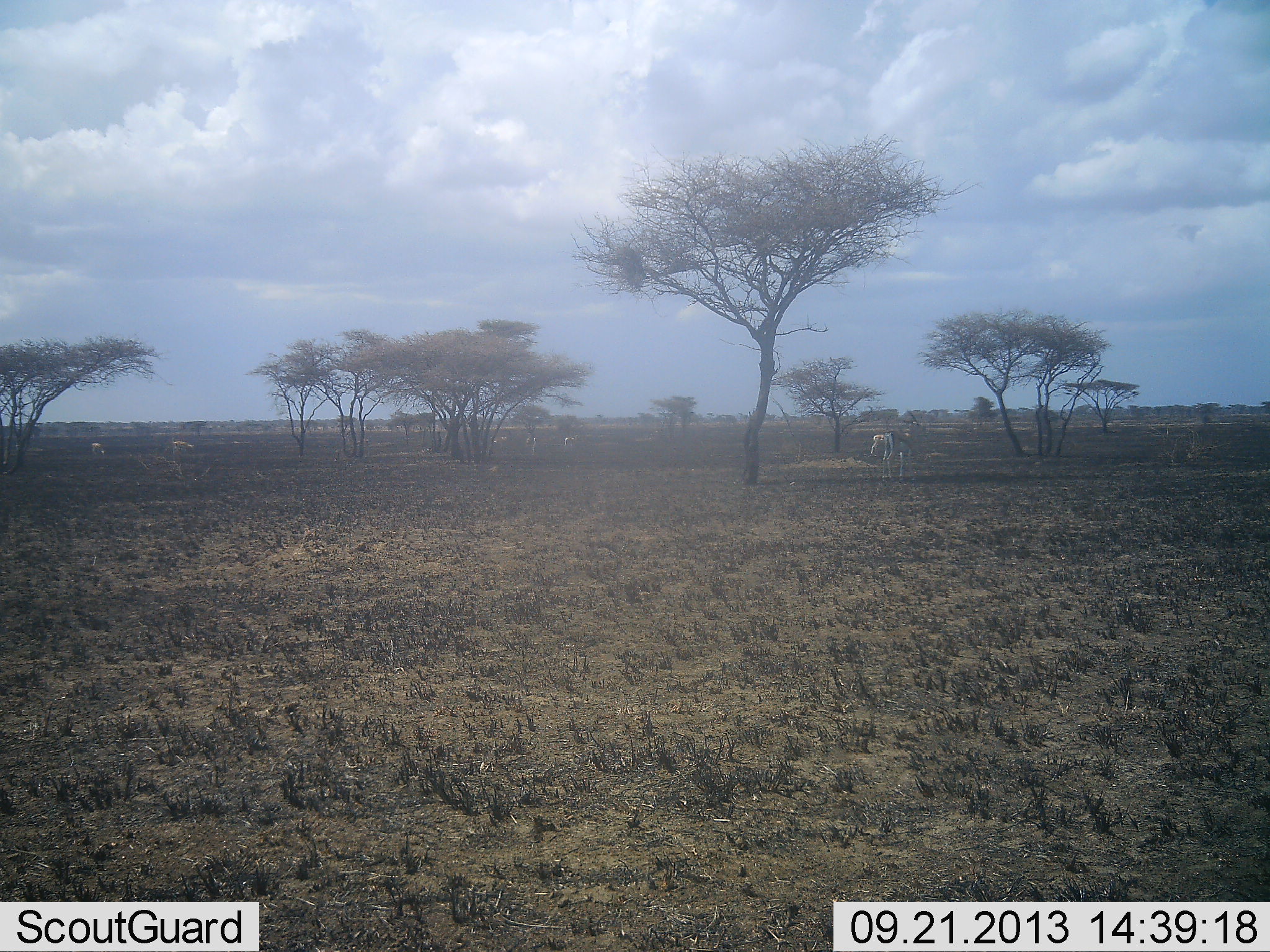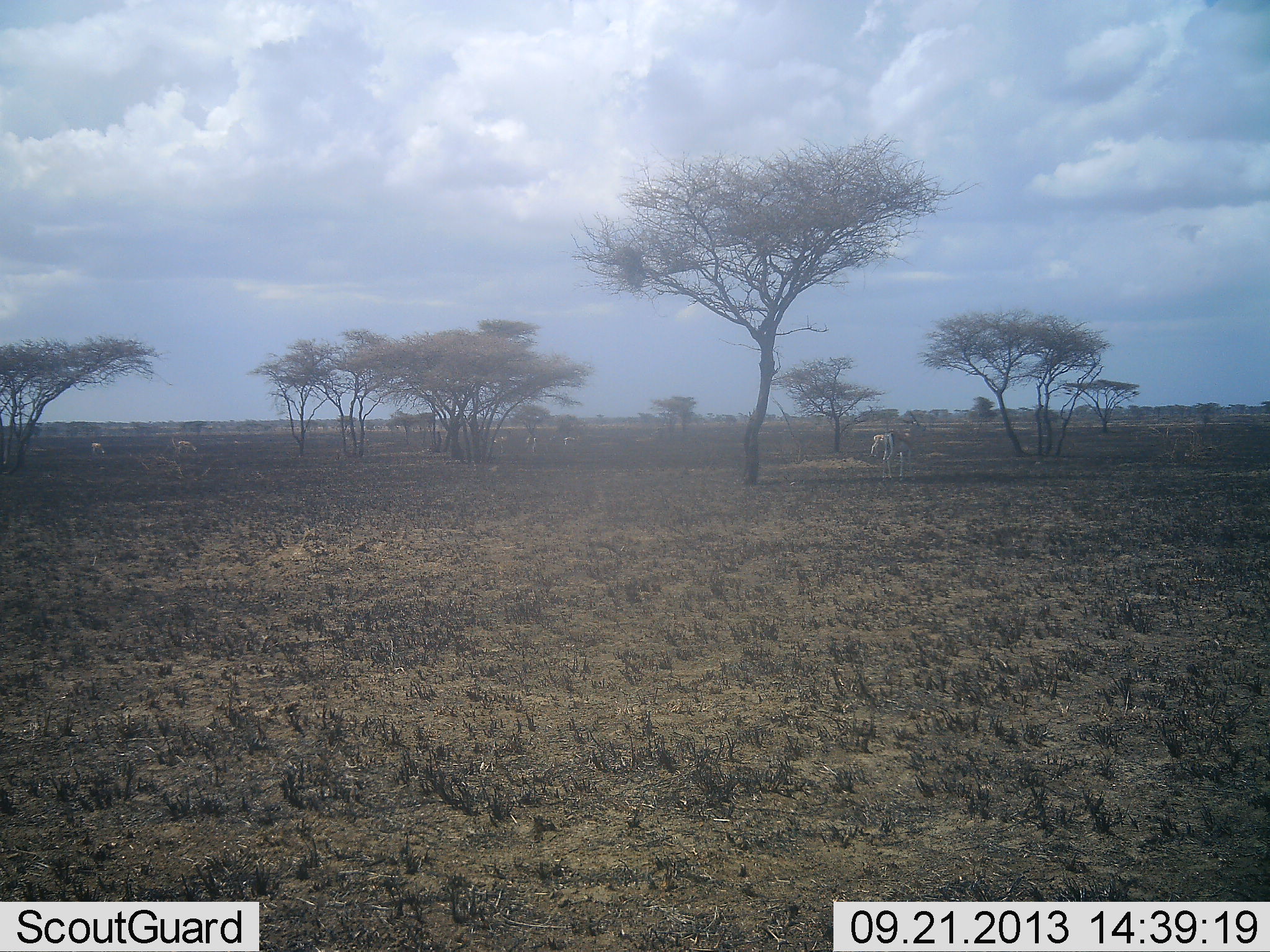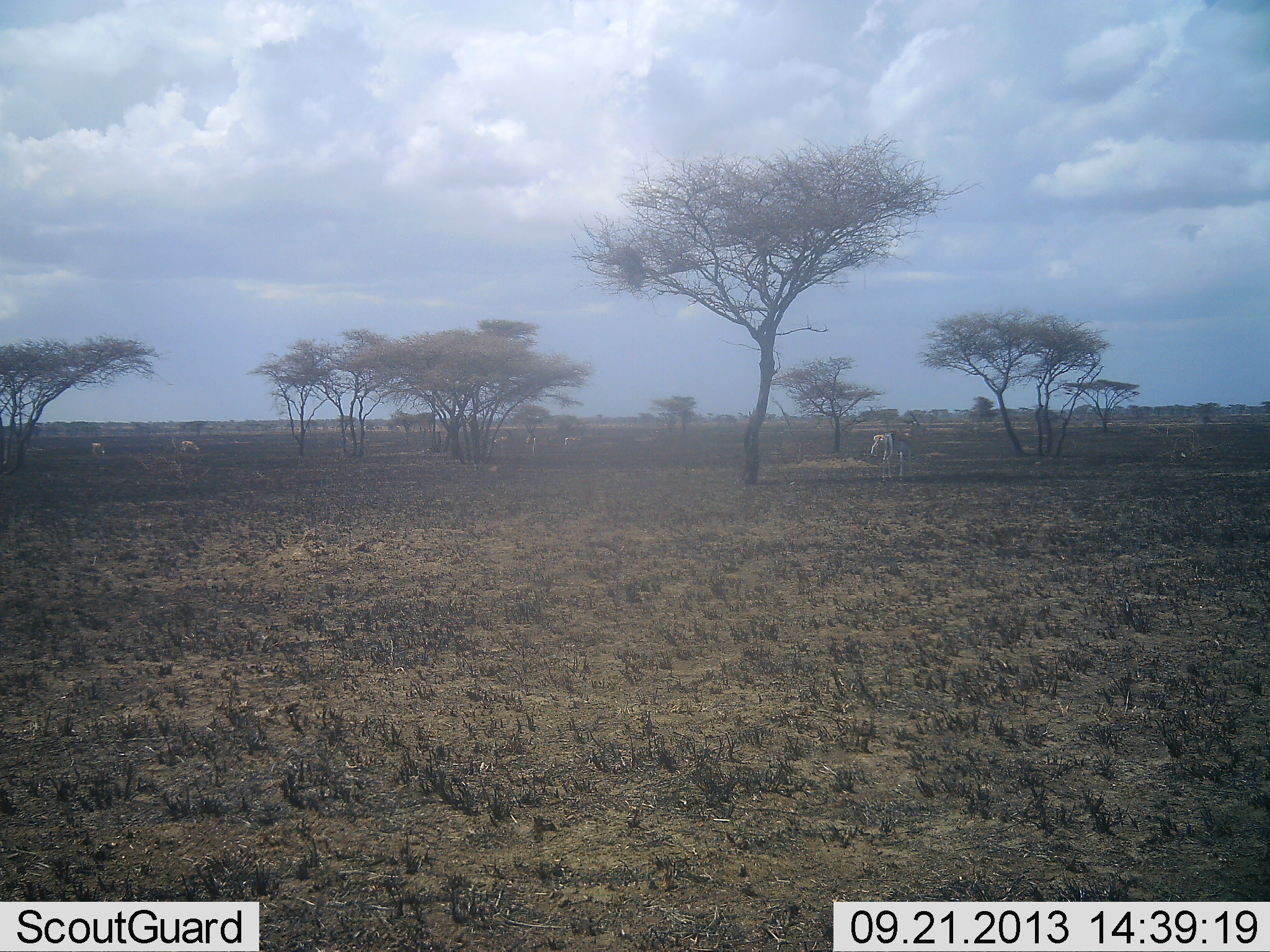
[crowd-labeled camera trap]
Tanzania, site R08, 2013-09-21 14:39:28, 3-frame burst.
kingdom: Animalia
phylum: Chordata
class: Mammalia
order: Artiodactyla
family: Bovidae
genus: Nanger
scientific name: Nanger granti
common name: grant's gazelle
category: gazellegrants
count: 6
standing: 75%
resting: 0%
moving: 25%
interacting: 0%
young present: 0%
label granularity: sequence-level